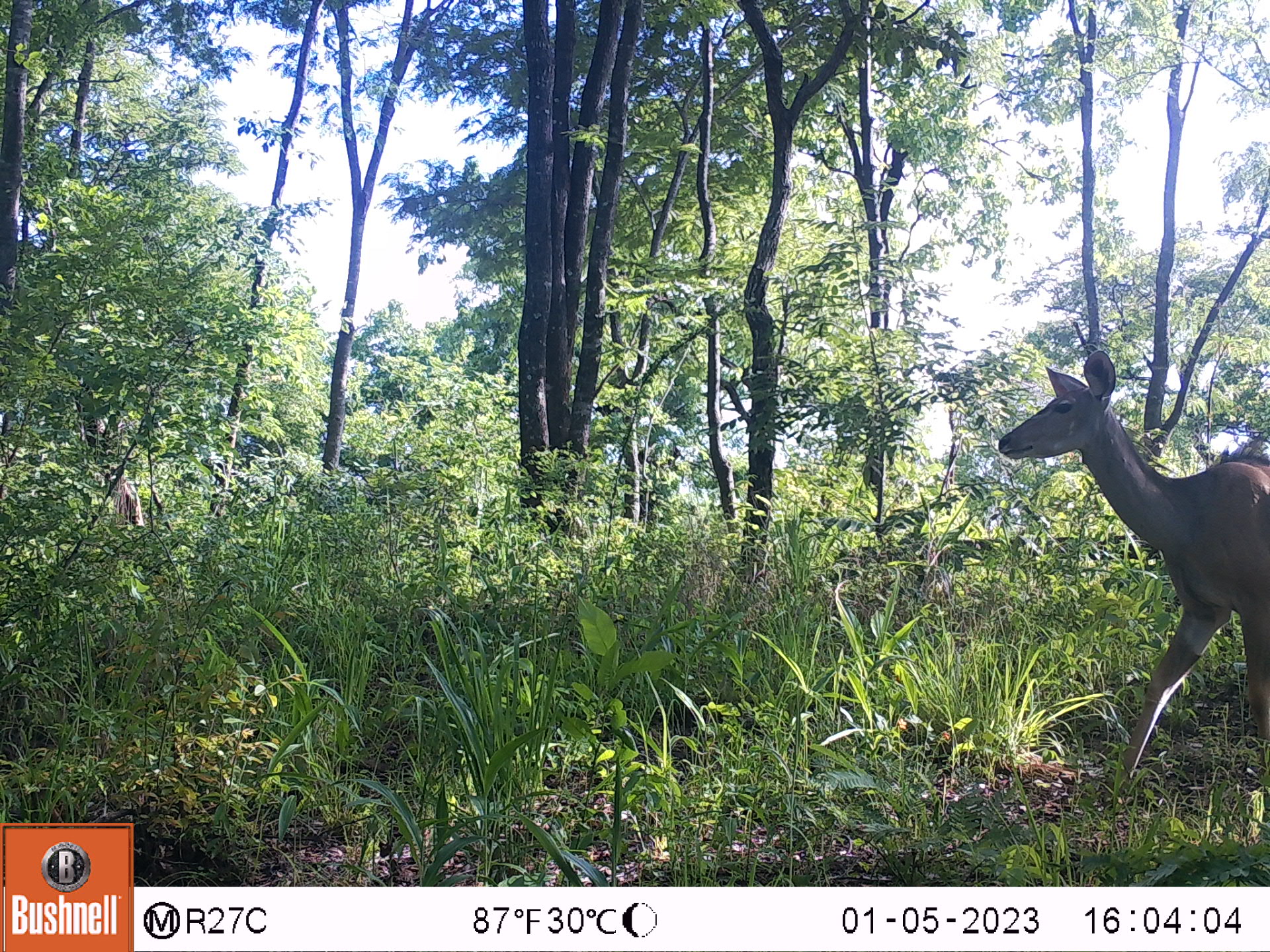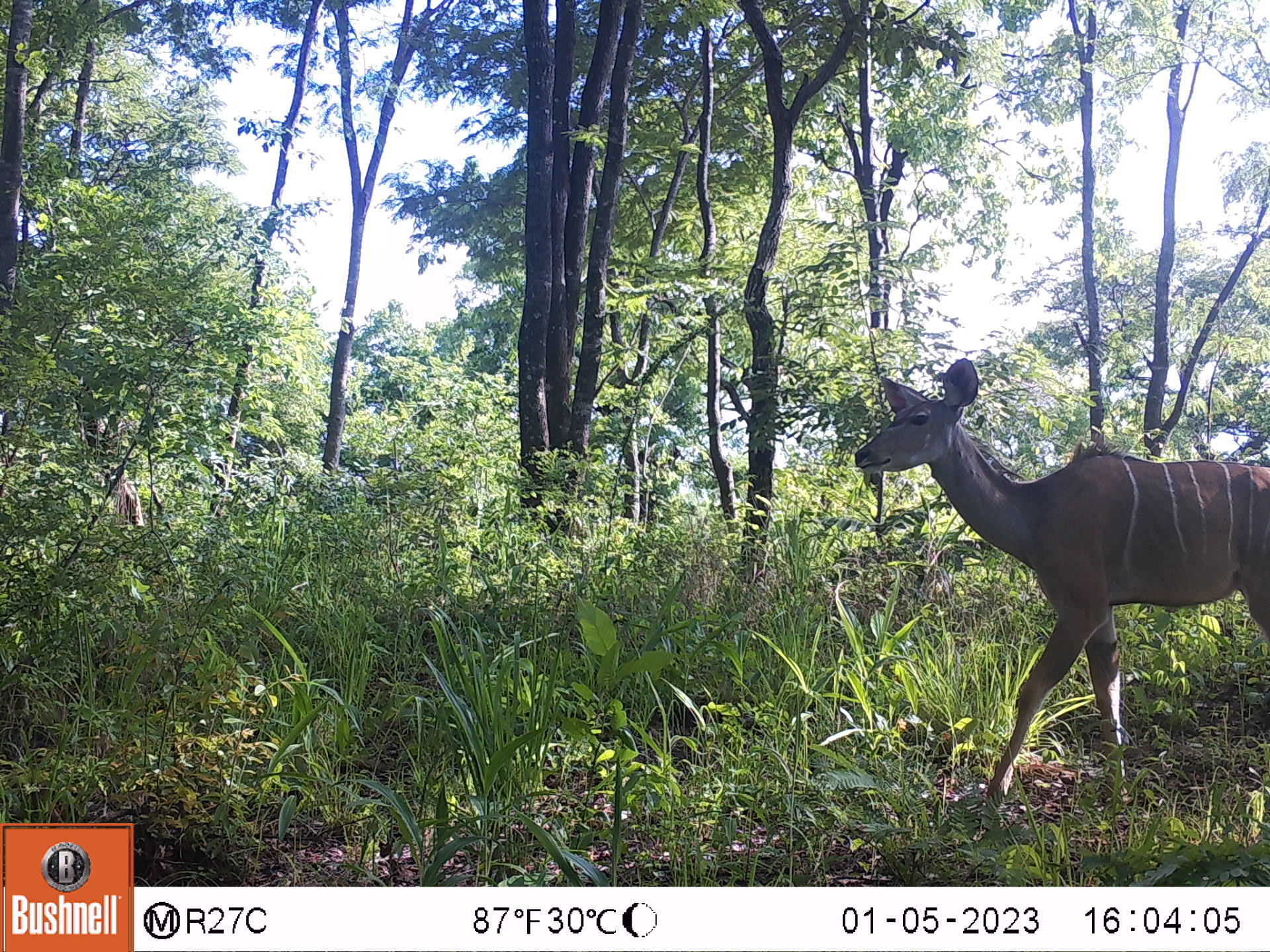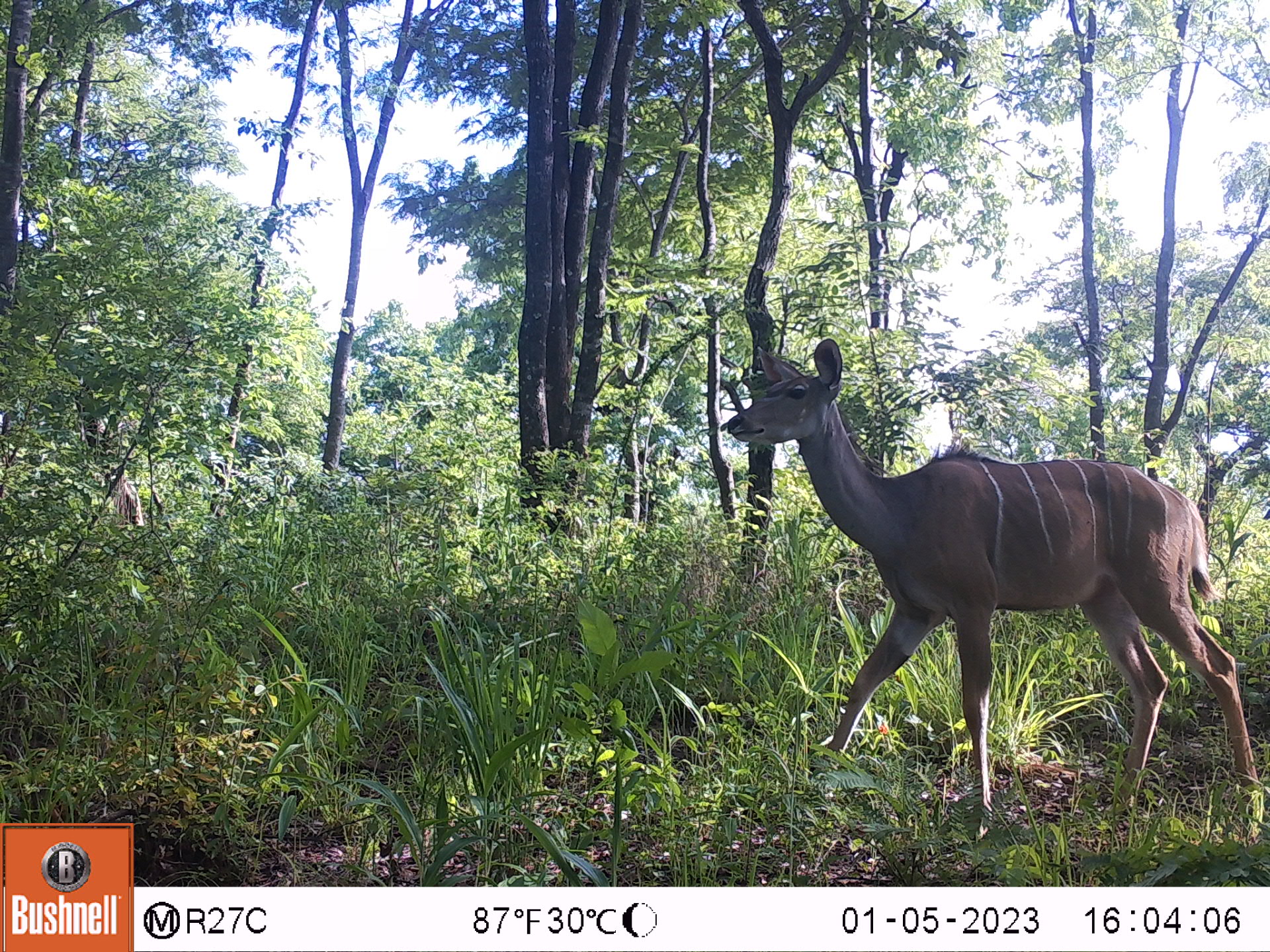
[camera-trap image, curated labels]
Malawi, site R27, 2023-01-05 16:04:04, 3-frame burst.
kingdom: Animalia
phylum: Chordata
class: Mammalia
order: Artiodactyla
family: Bovidae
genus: Tragelaphus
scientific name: Tragelaphus strepsiceros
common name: greater kudu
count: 1